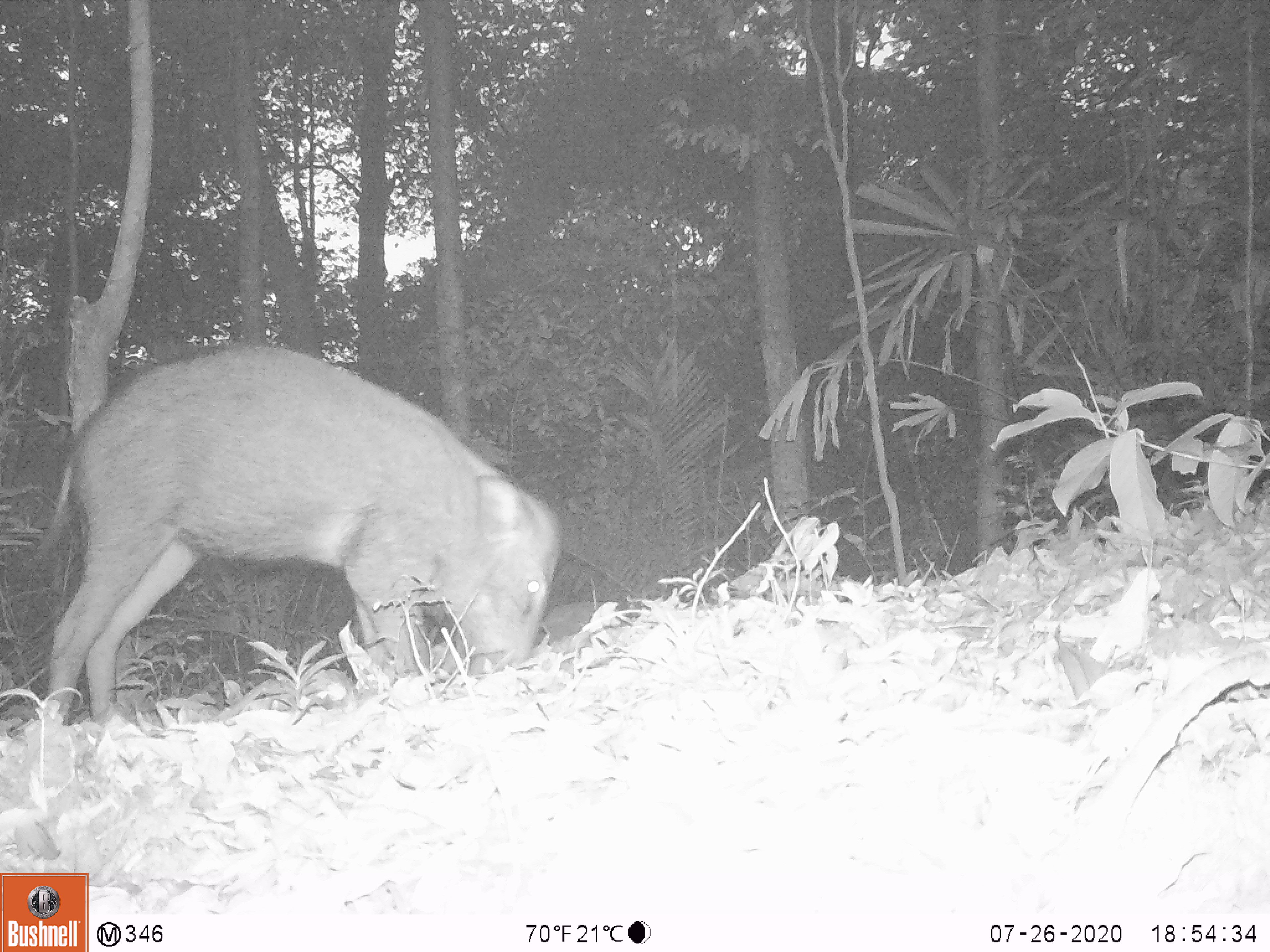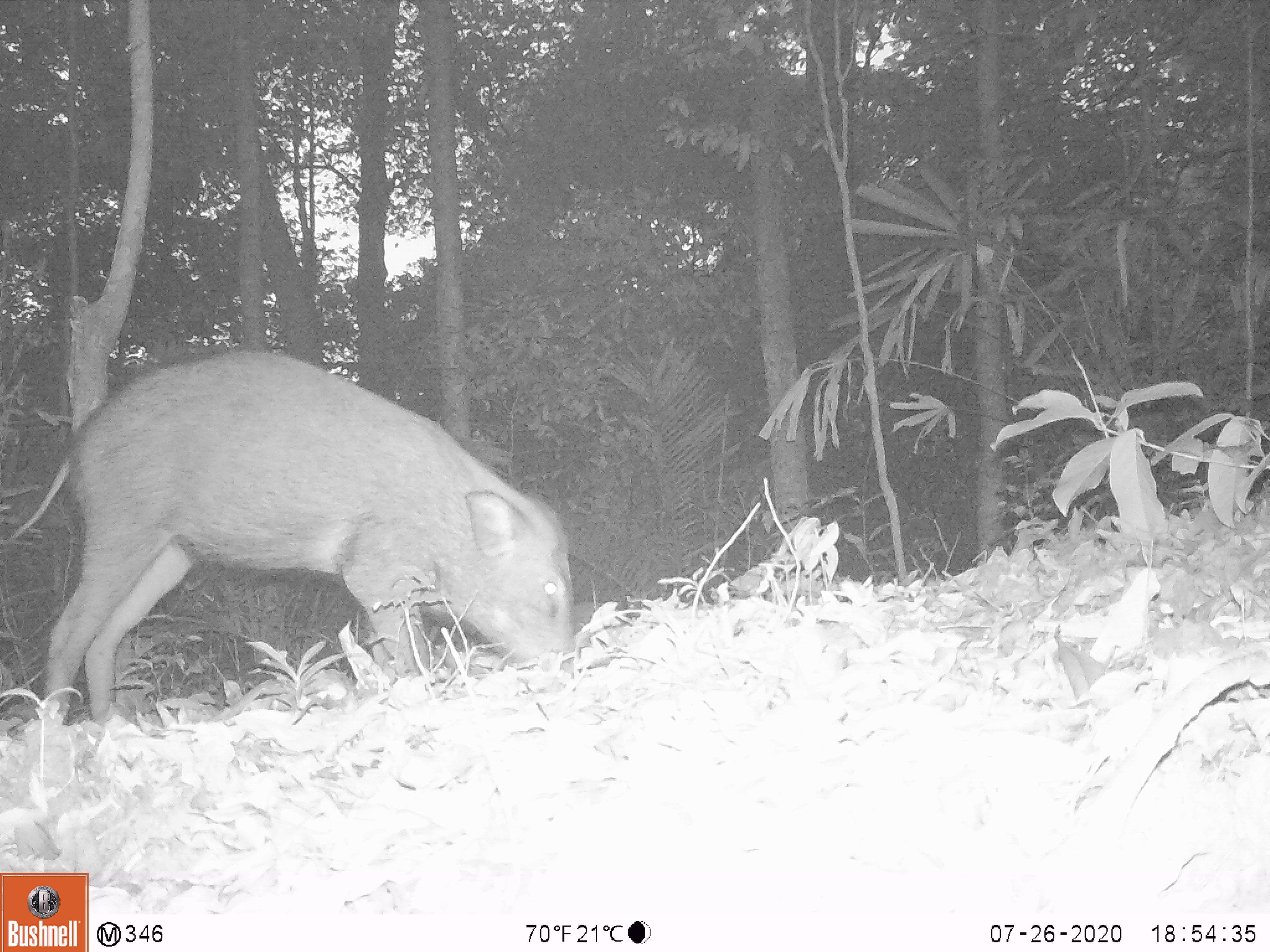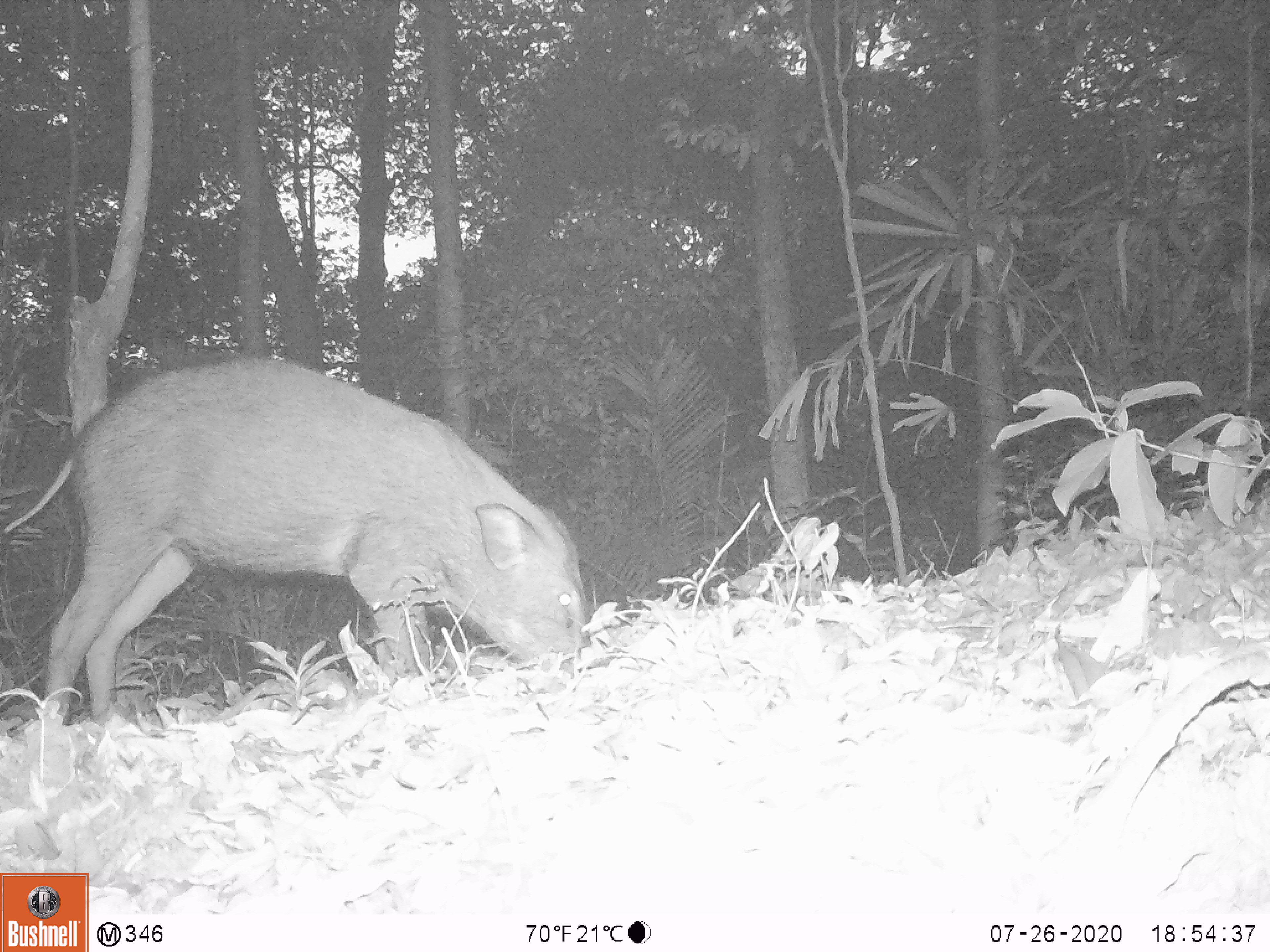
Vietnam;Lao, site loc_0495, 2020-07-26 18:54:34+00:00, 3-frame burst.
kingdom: Animalia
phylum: Chordata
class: Mammalia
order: Artiodactyla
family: Suidae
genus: Sus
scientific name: Sus scrofa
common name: eurasian wild pig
Eurasian wild pig (Sus scrofa). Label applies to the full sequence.